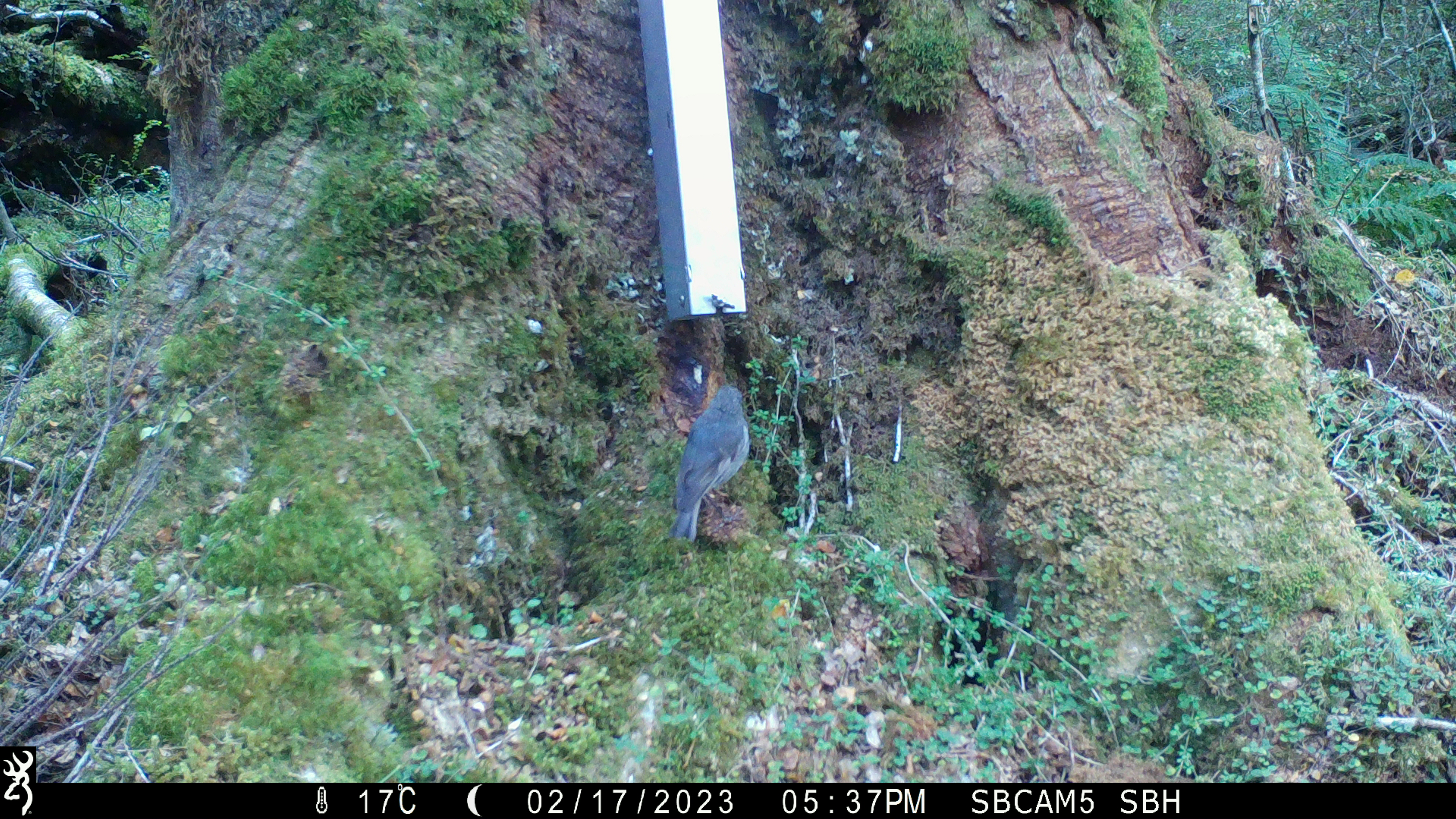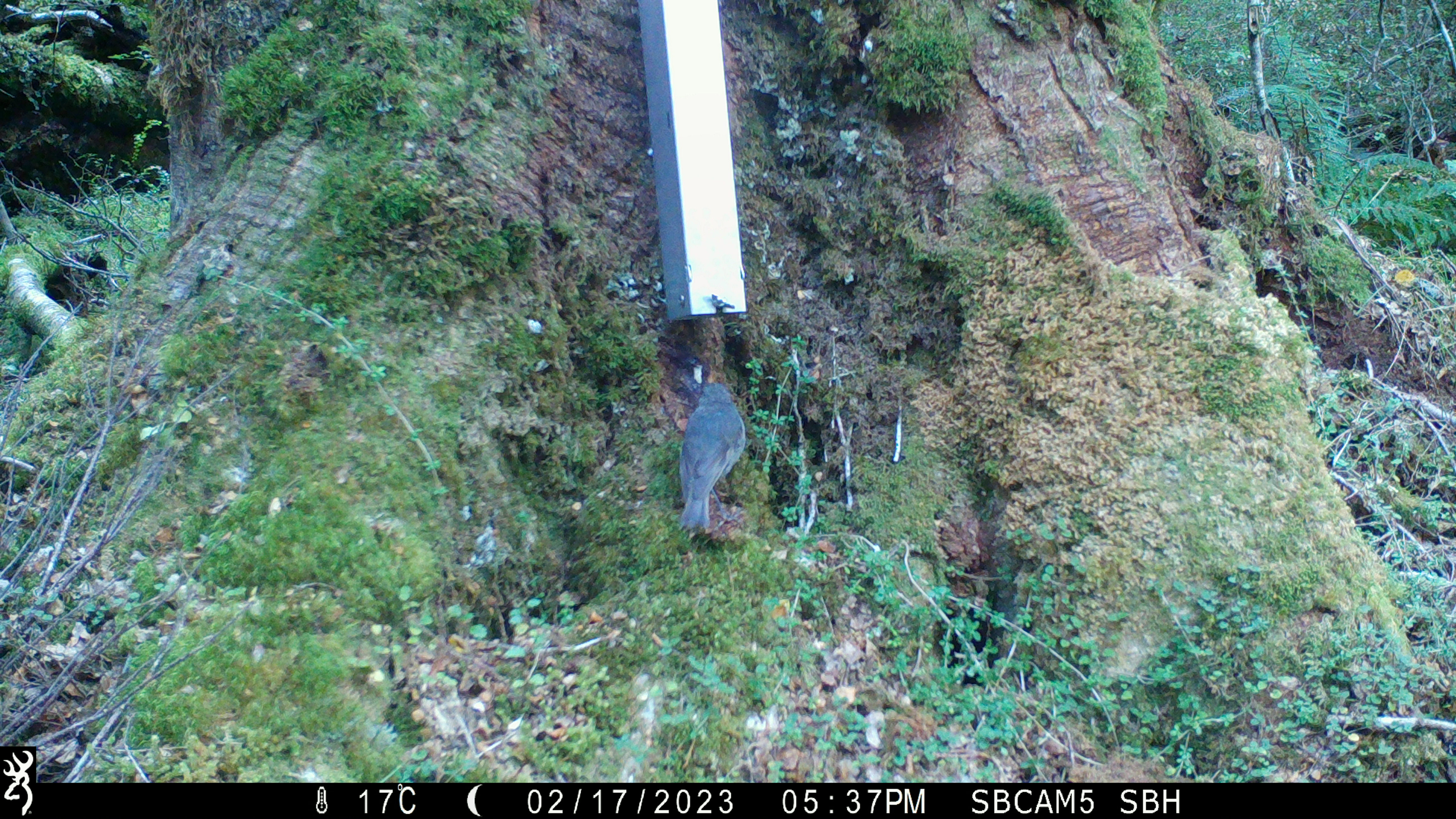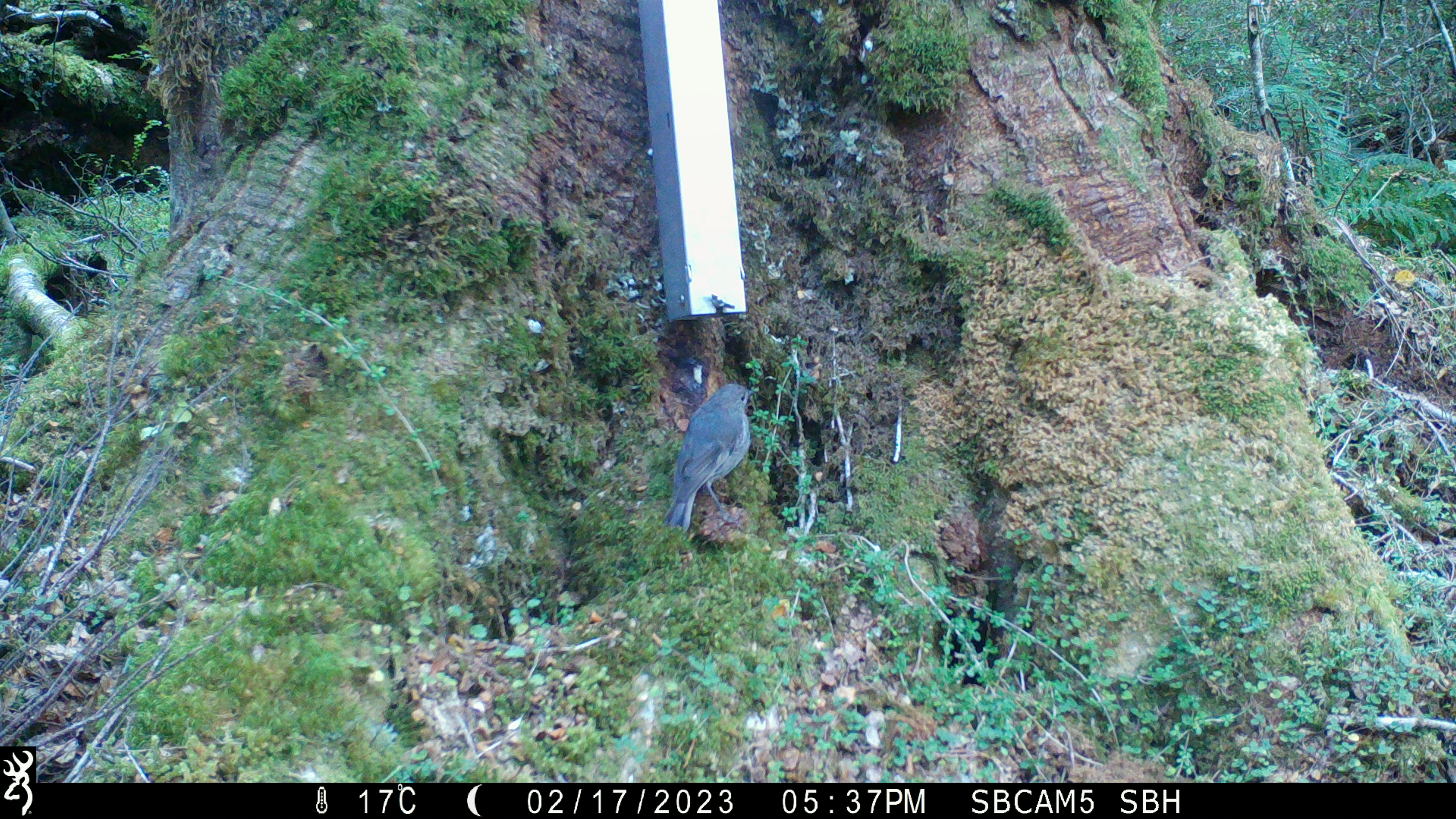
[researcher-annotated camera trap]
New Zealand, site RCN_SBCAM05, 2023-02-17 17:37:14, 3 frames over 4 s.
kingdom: Animalia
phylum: Chordata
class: Aves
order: Passeriformes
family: Petroicidae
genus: Petroica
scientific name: Petroica australis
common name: new zealand robin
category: robin